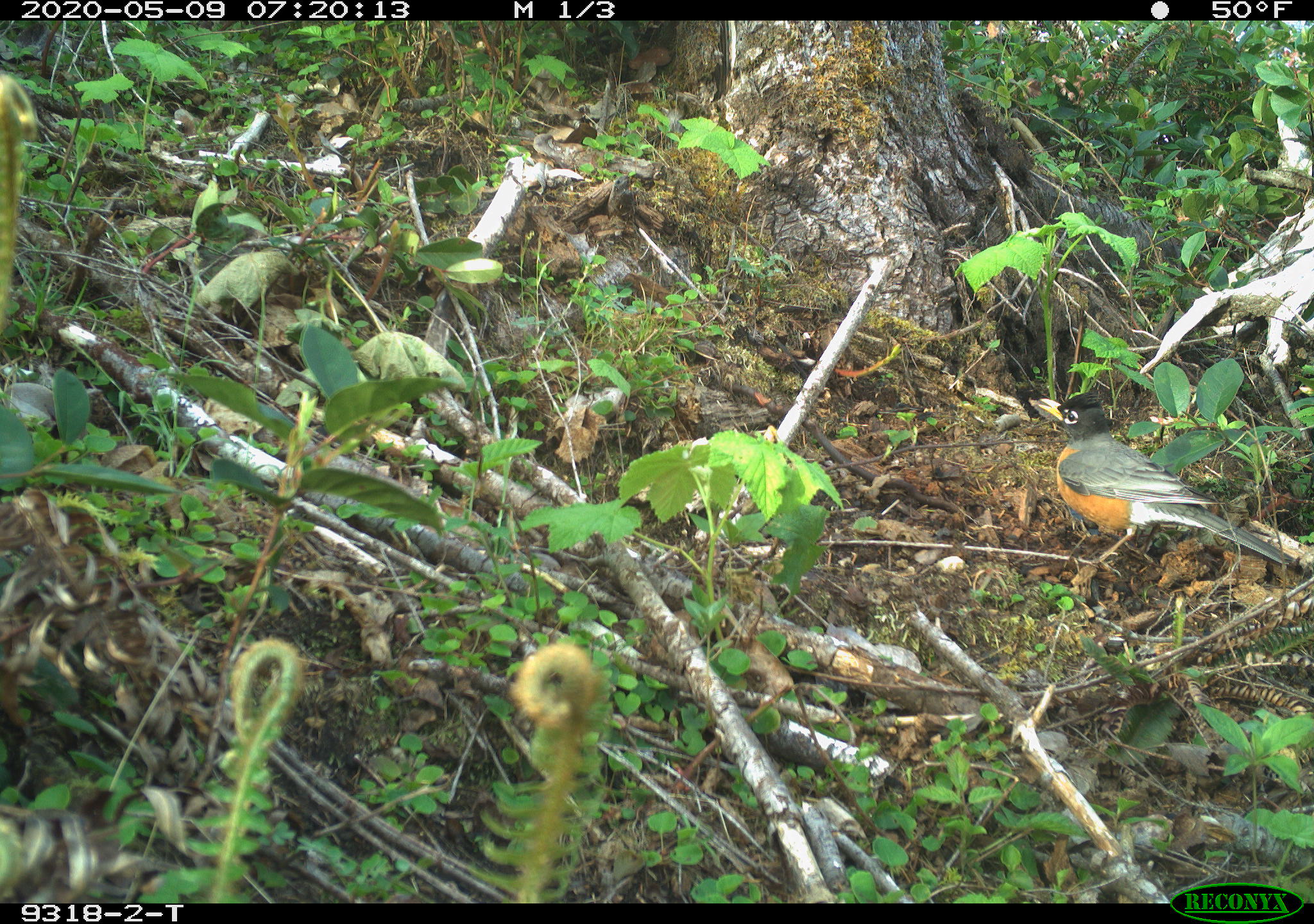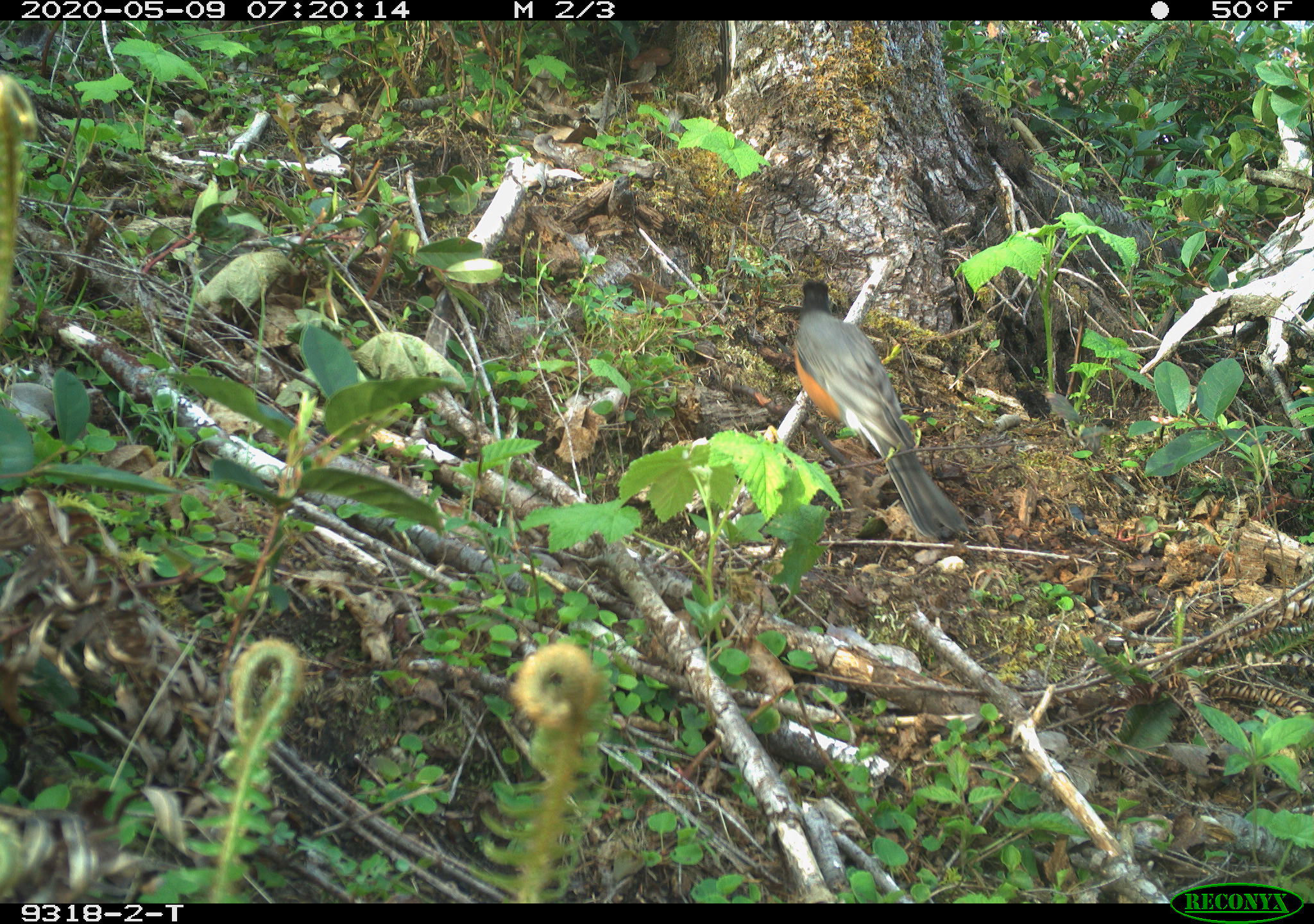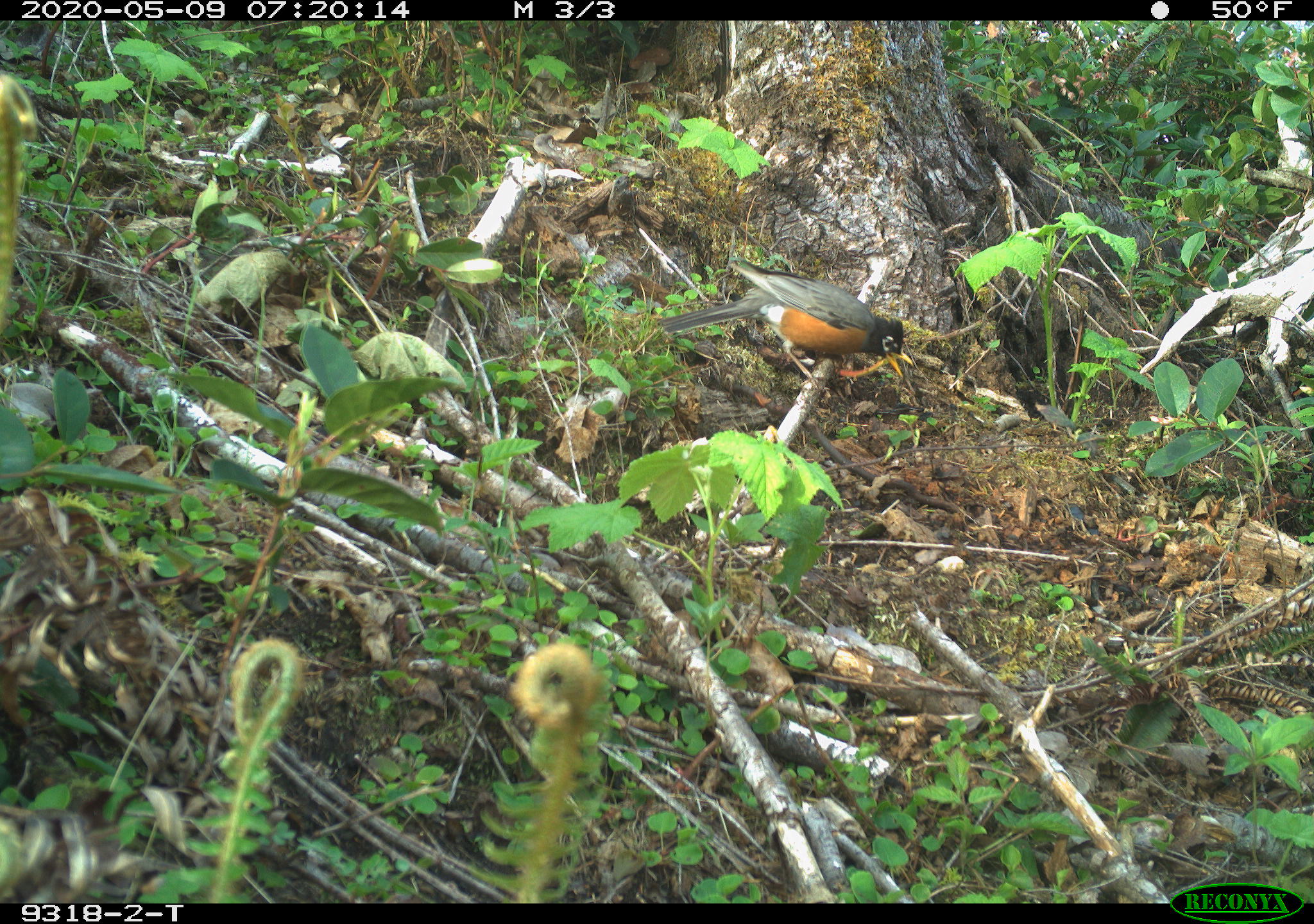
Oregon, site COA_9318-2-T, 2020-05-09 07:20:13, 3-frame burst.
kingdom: Animalia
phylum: Chordata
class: Aves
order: Passeriformes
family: Turdidae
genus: Turdus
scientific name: Turdus migratorius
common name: american robin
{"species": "american robin (Turdus migratorius)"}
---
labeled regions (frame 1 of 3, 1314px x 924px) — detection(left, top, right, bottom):
american robin: detection(1008, 376, 1307, 600)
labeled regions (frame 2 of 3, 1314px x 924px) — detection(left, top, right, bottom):
american robin: detection(784, 272, 984, 549)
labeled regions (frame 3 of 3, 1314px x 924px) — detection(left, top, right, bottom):
american robin: detection(640, 242, 921, 388)